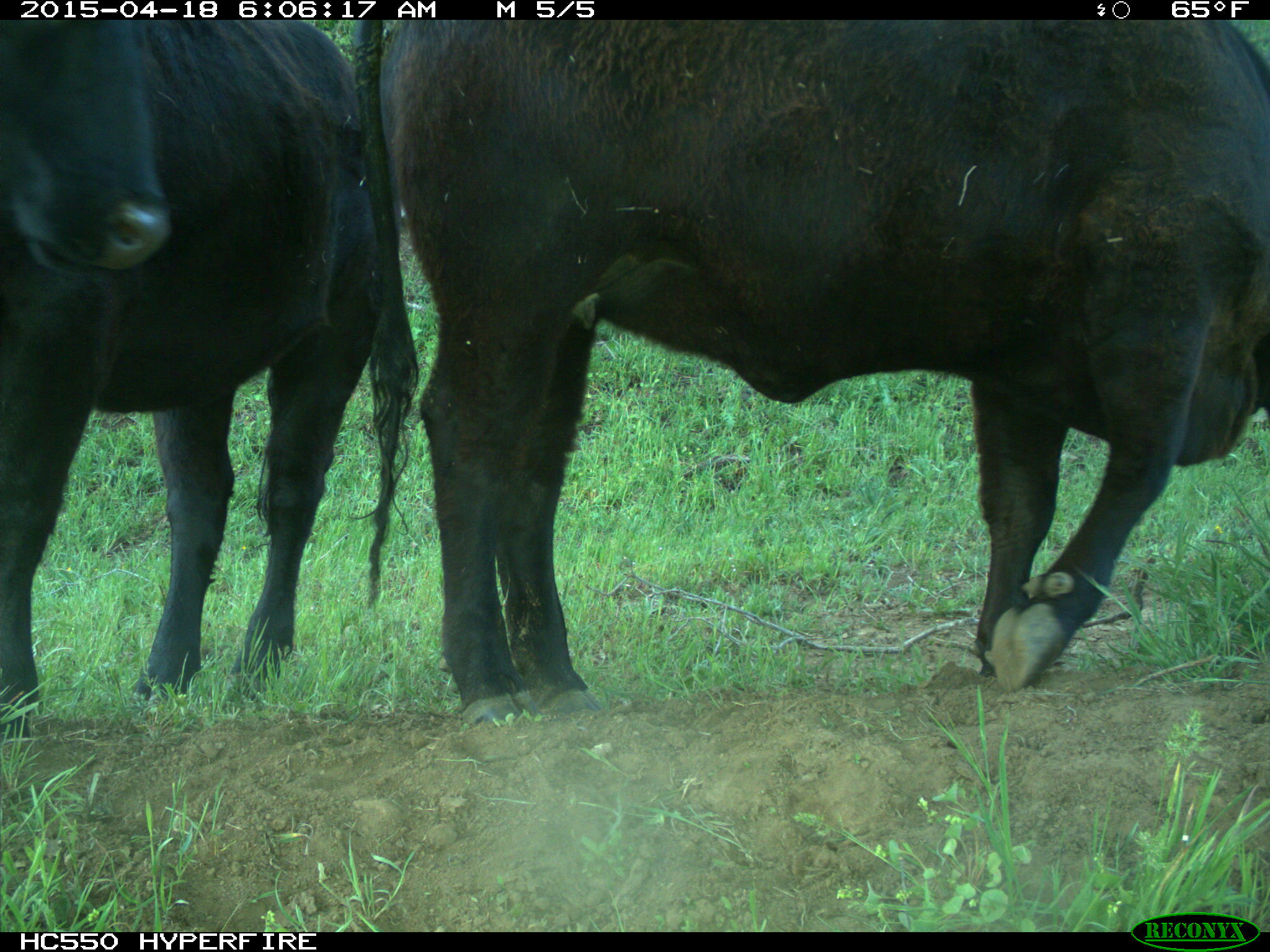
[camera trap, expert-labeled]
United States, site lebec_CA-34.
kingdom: Animalia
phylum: Chordata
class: Mammalia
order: Artiodactyla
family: Bovidae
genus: Bos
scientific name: Bos taurus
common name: domestic cow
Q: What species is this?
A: Bos taurus (domestic cow).